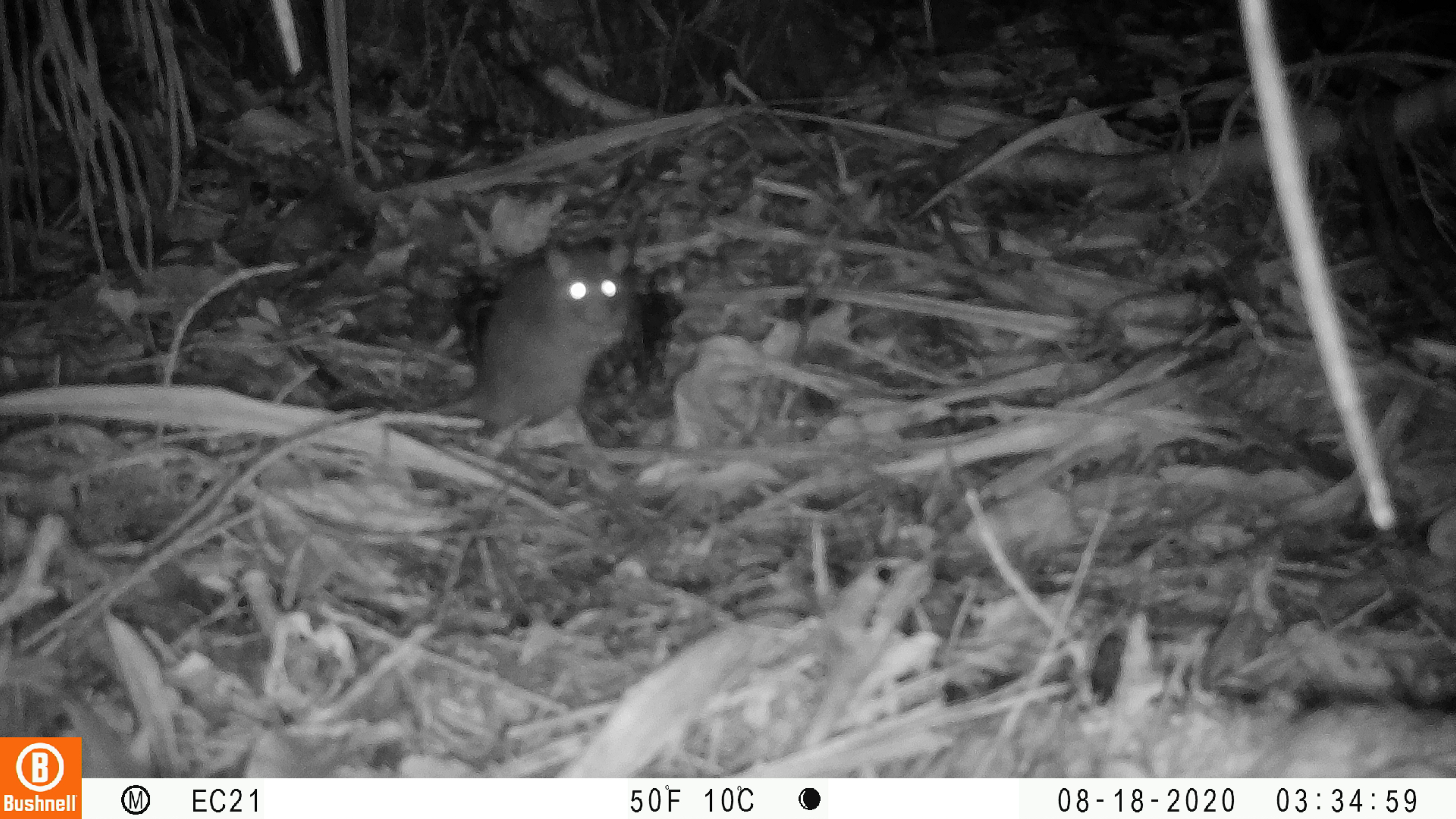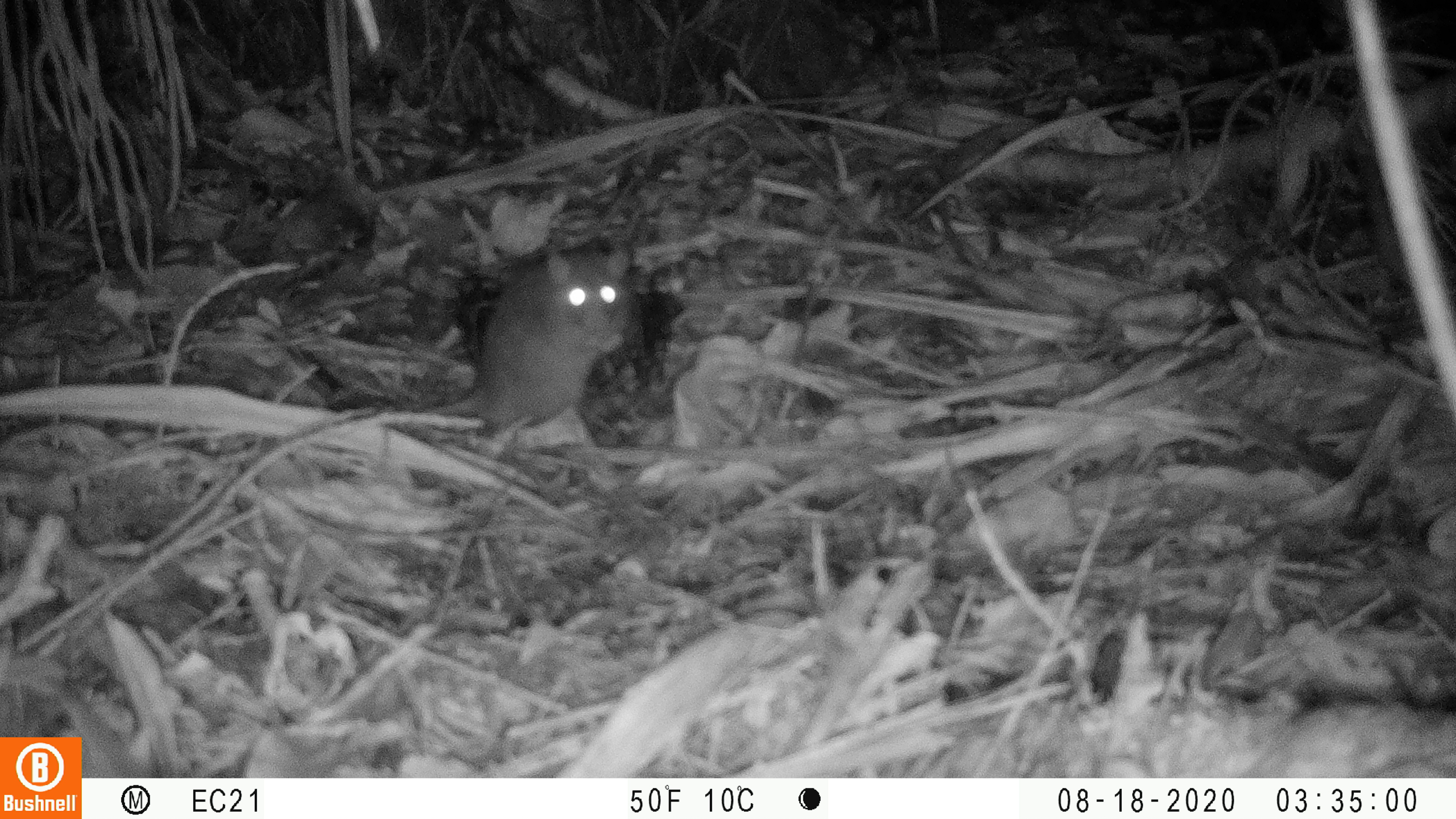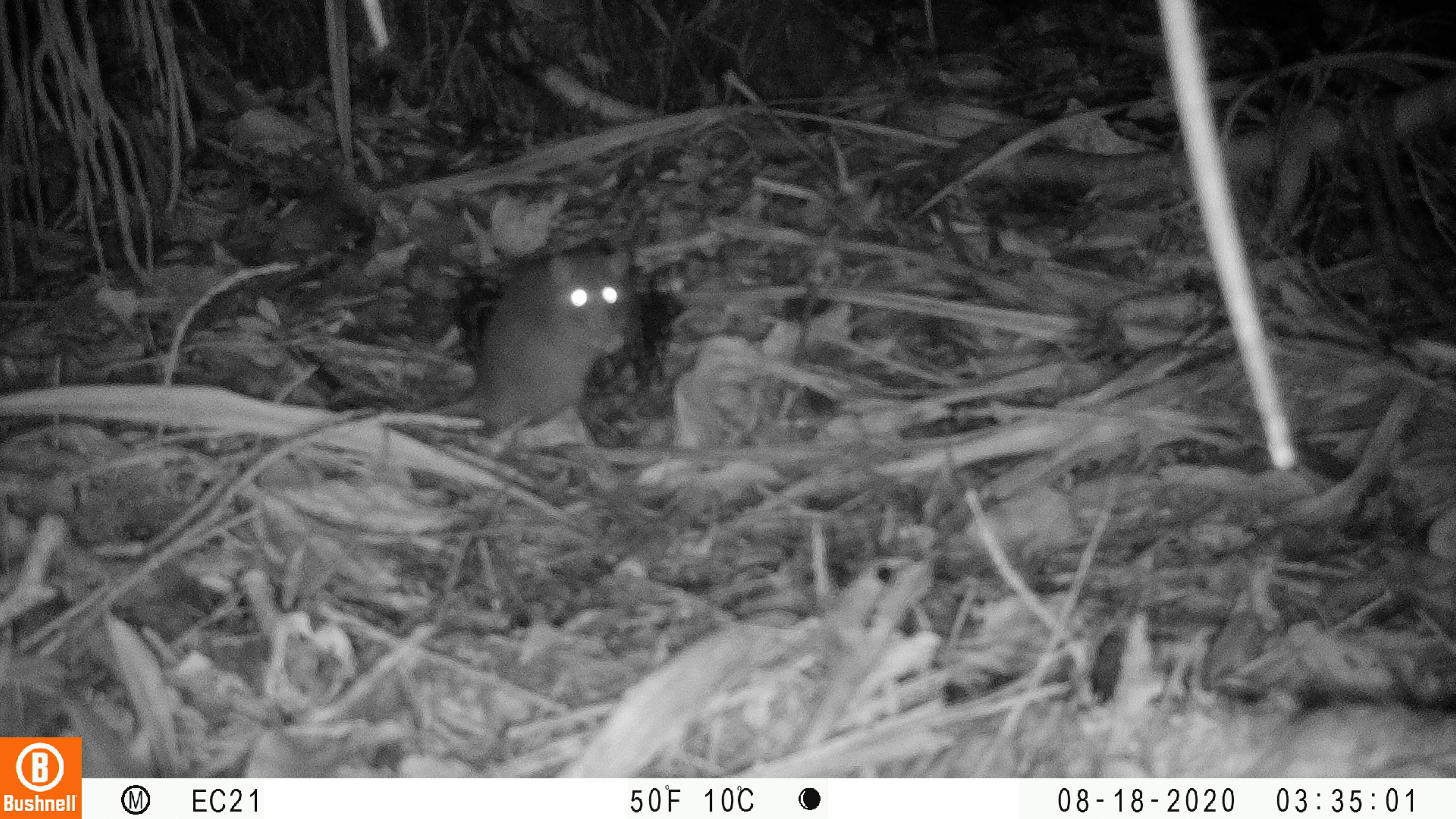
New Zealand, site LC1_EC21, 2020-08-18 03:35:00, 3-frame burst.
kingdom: Animalia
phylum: Chordata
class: Mammalia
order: Rodentia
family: Muridae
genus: Rattus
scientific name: Rattus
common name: rat